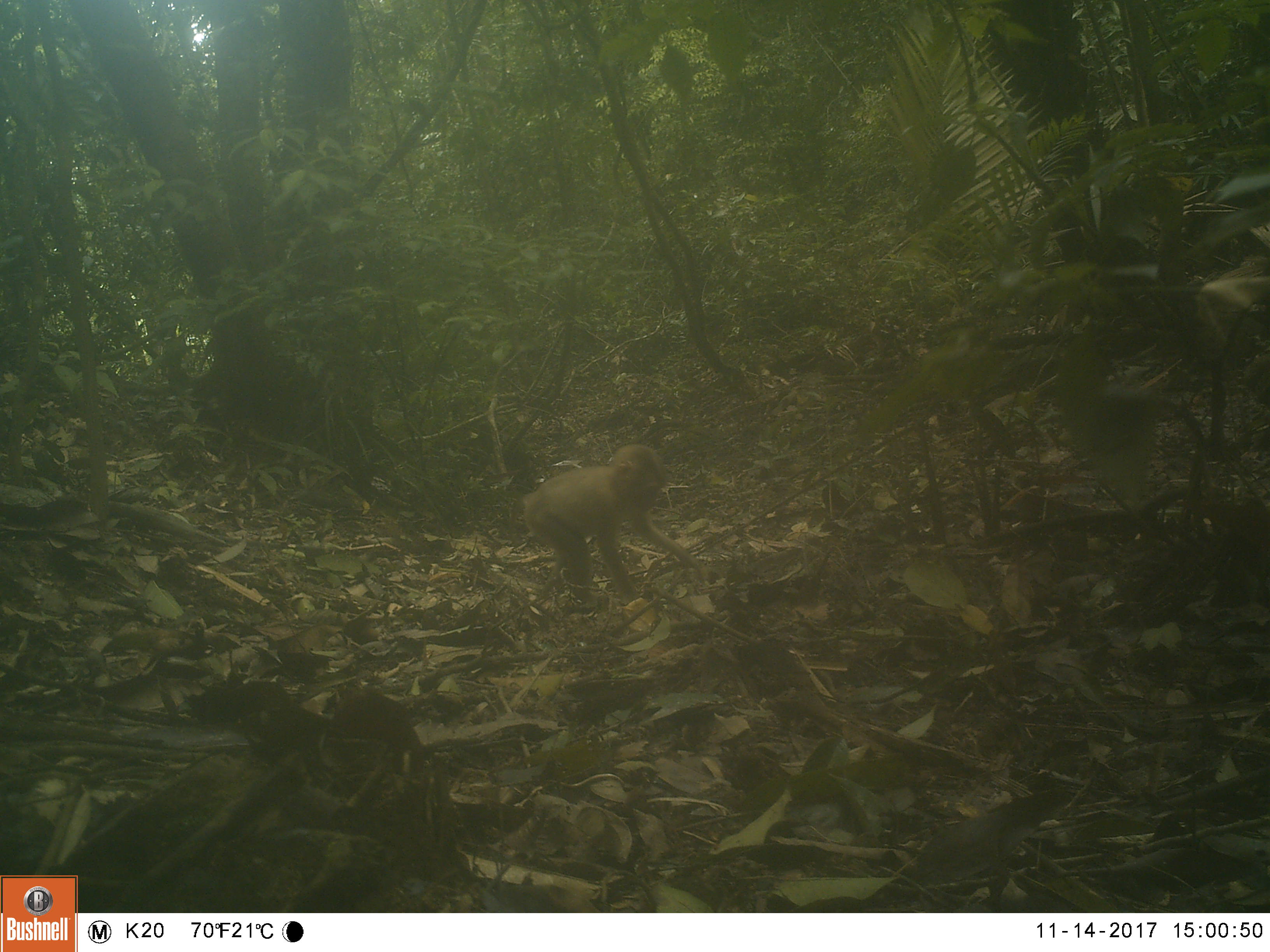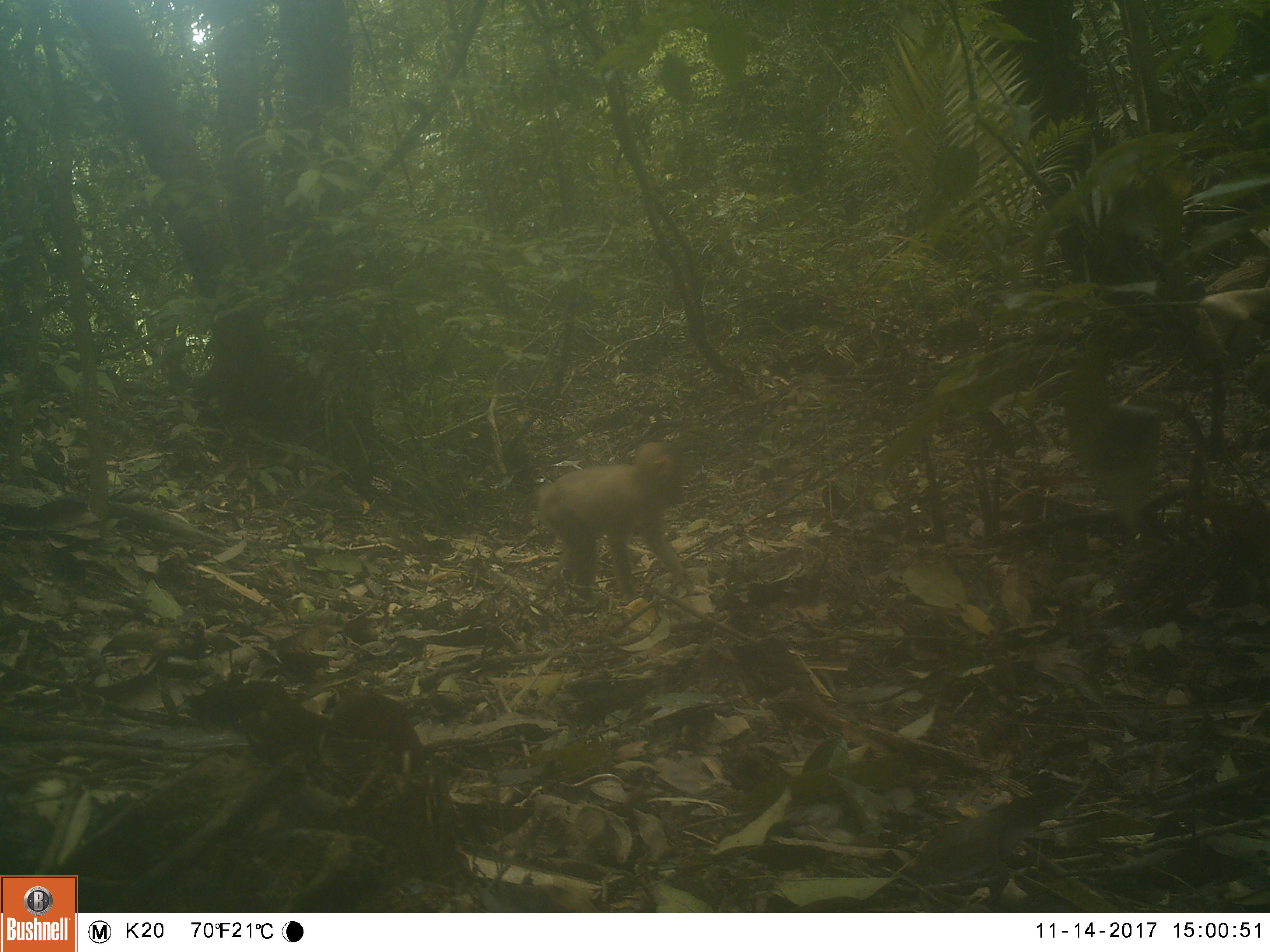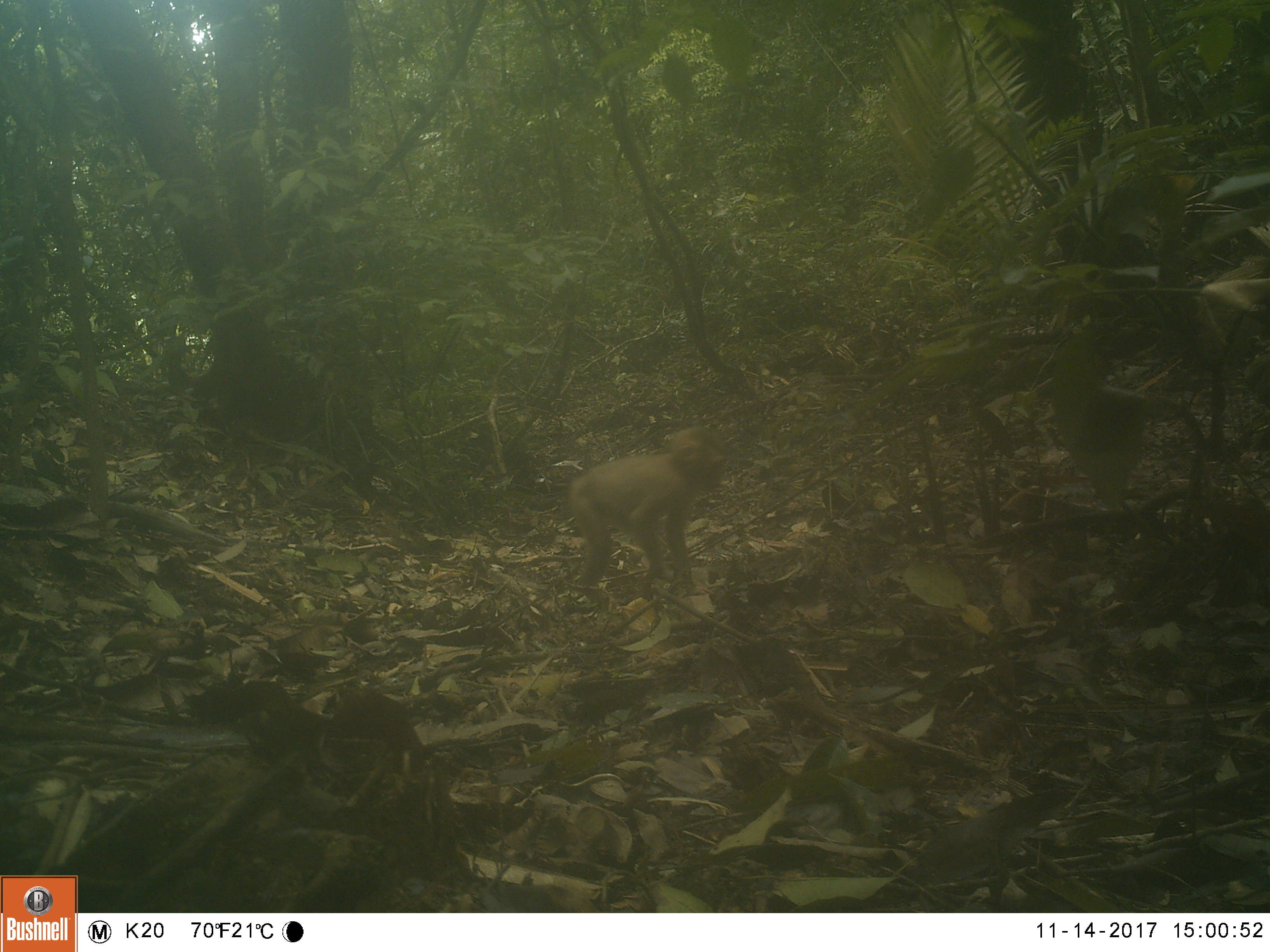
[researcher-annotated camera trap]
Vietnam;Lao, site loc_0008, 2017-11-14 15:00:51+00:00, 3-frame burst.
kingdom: Animalia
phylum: Chordata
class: Mammalia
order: Primates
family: Cercopithecidae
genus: Macaca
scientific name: Macaca nemestrina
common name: pig-tailed macaque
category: pig tailed macaque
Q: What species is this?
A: Pig tailed macaque (pig-tailed macaque) (Macaca nemestrina).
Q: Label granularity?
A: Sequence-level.